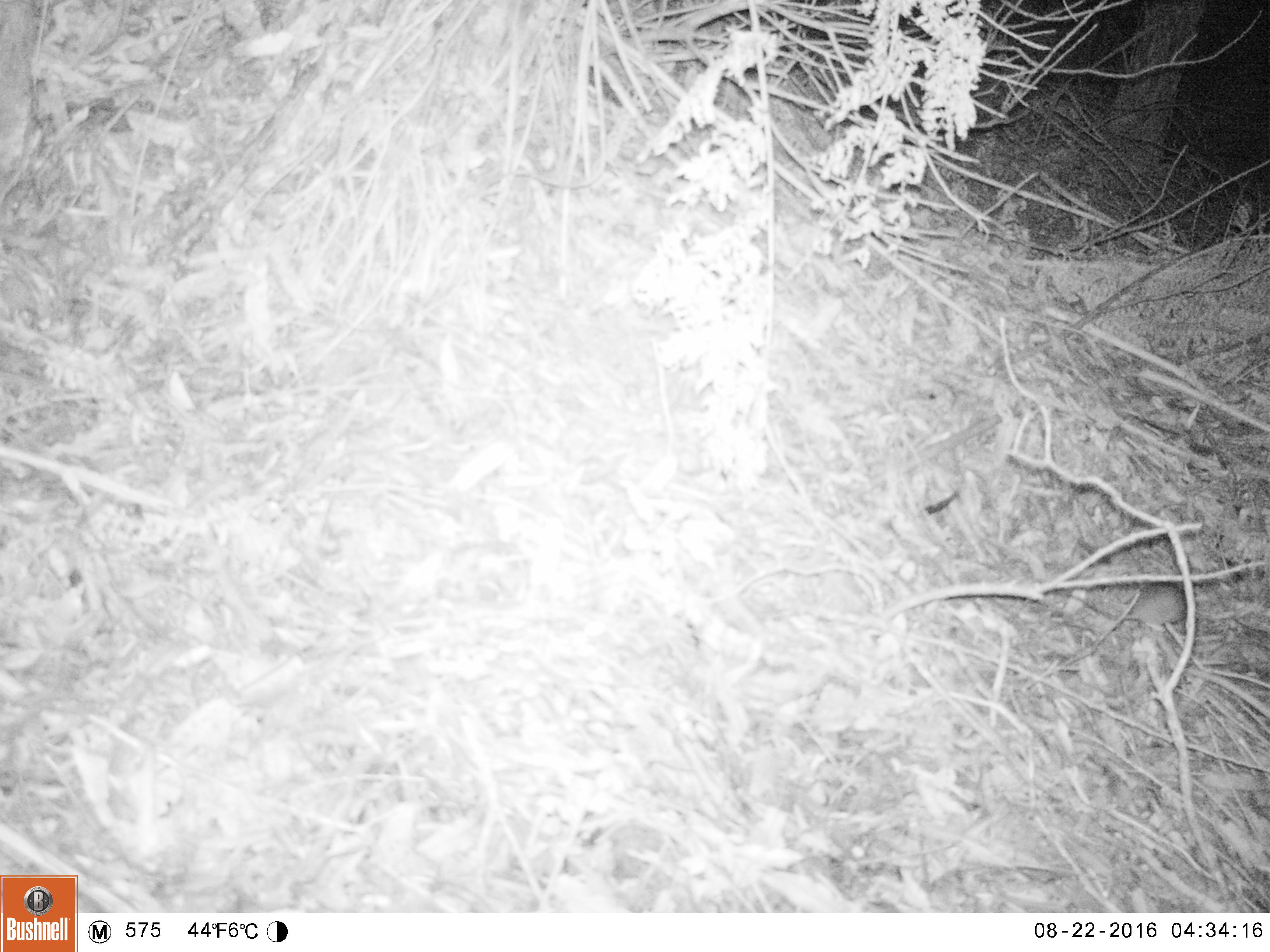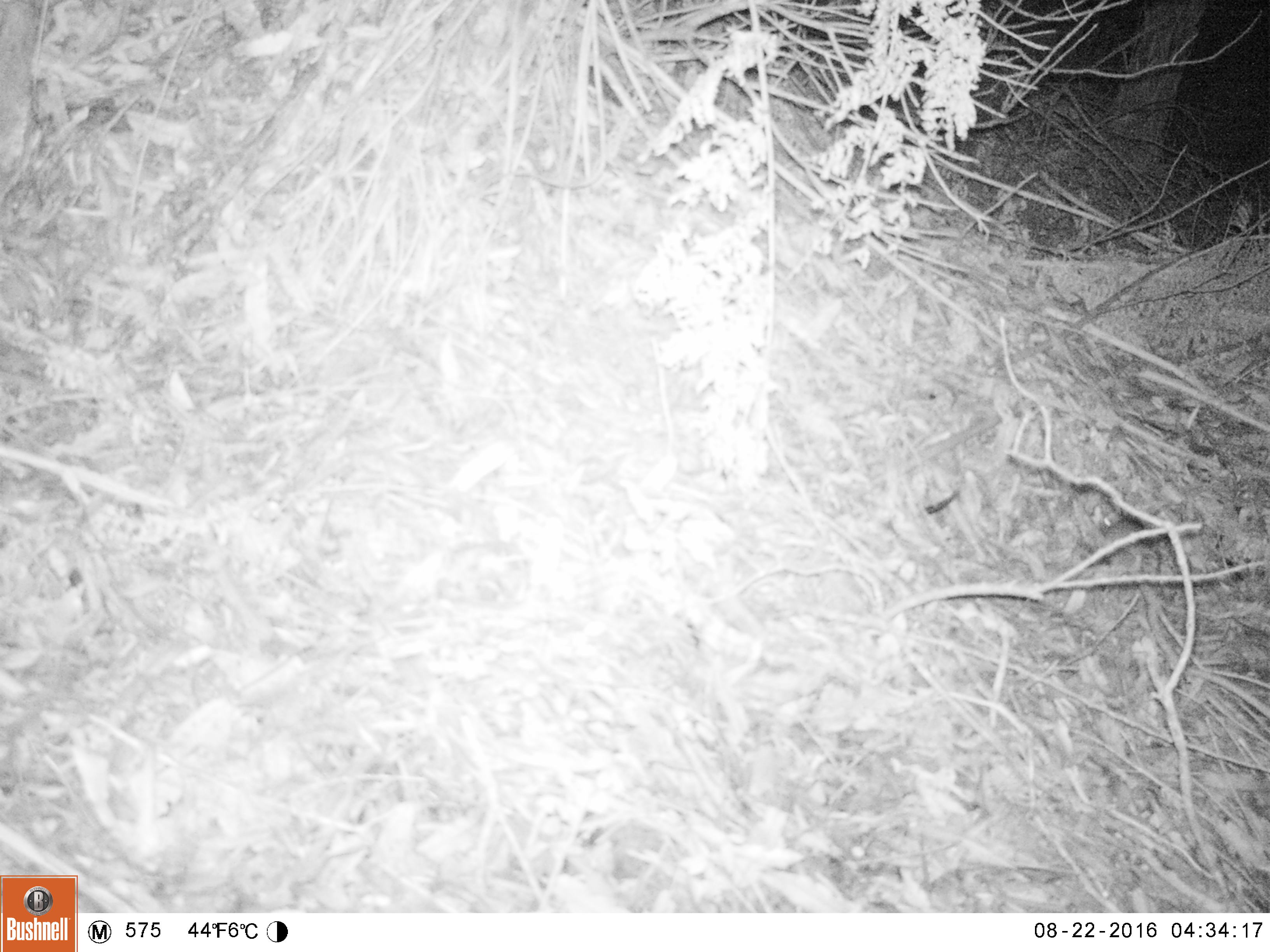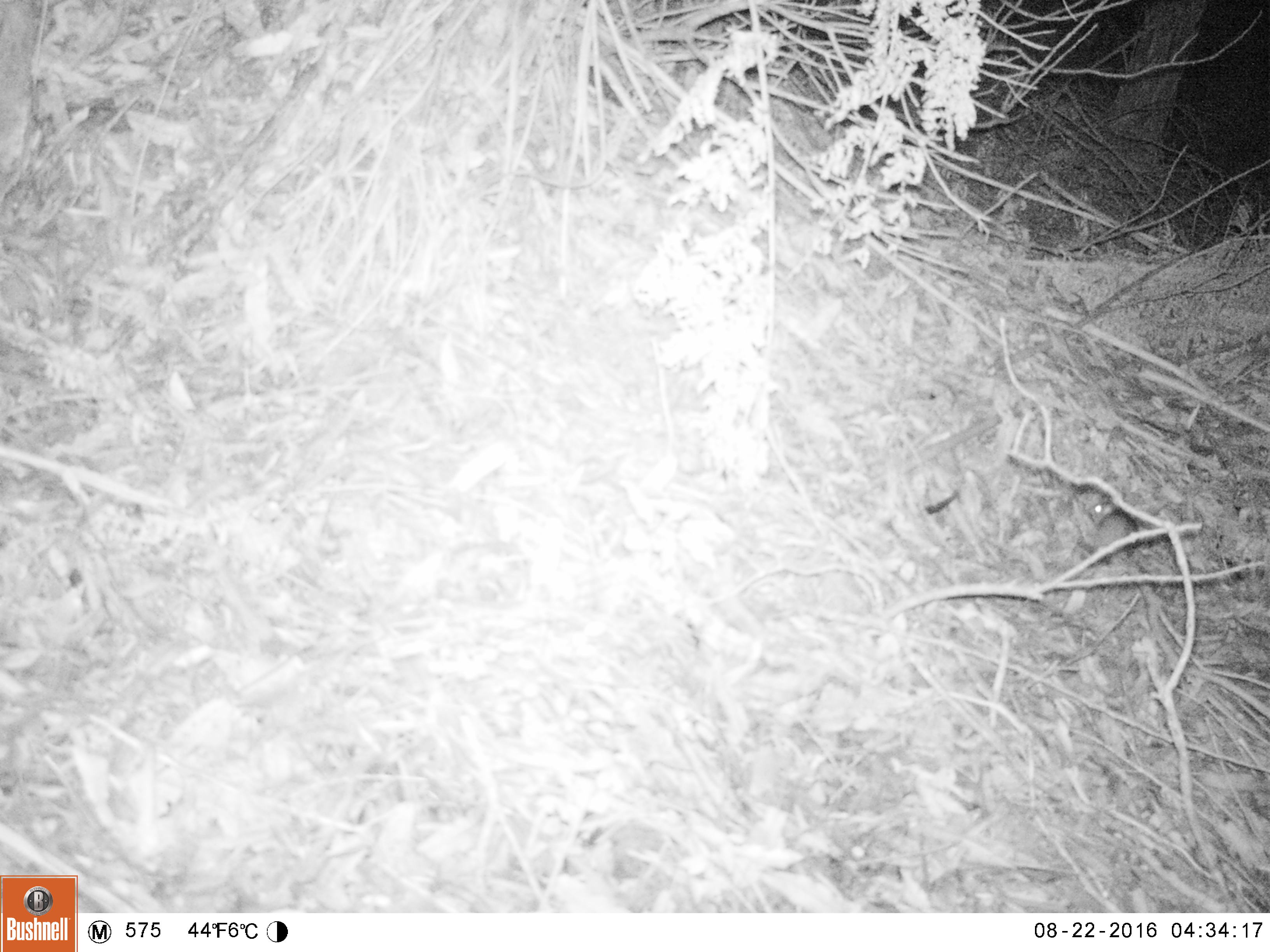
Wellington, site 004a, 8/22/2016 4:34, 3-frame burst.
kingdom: Animalia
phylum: Chordata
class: Mammalia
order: Rodentia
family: Muridae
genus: Rattus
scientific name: Rattus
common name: rat